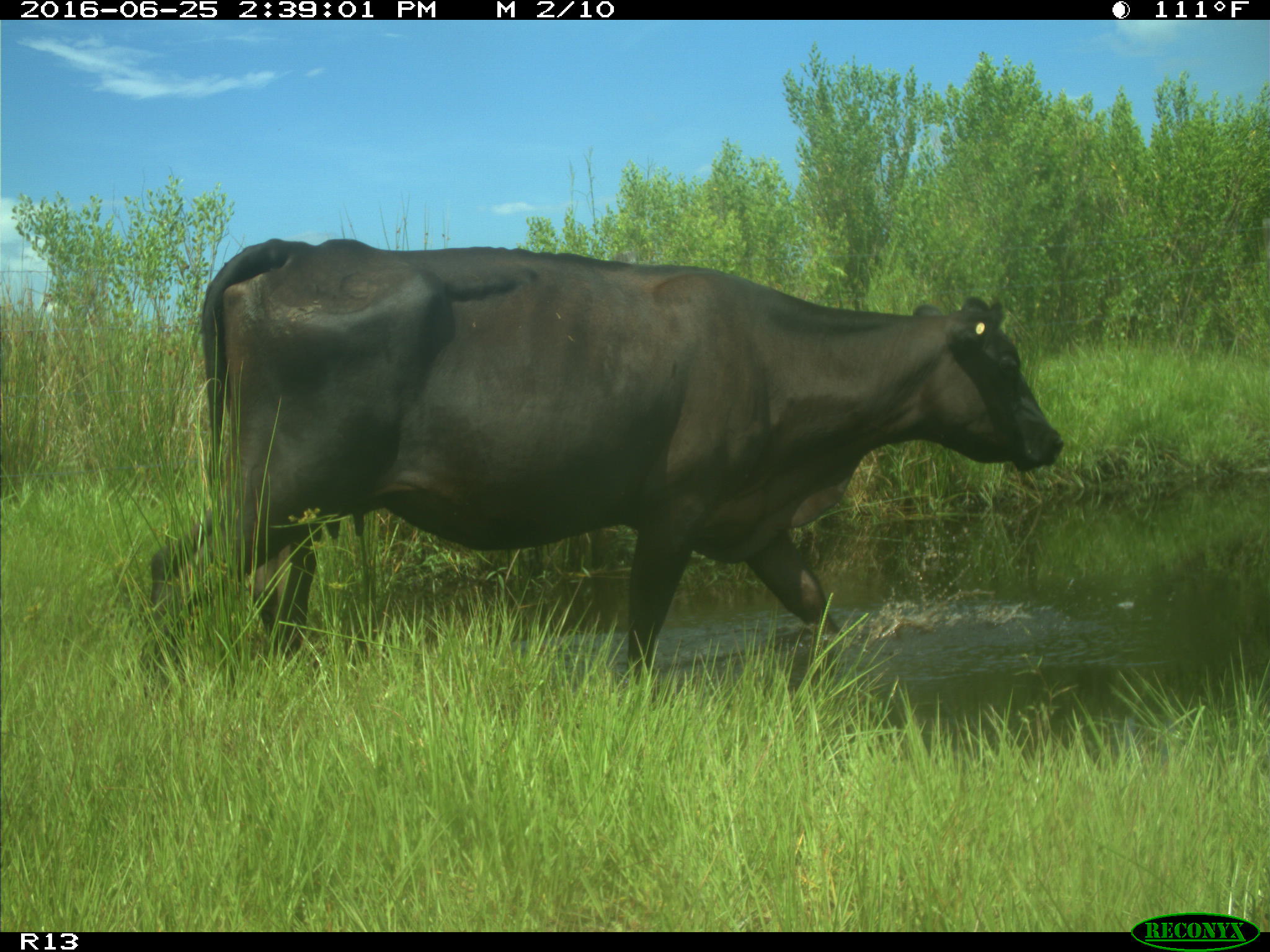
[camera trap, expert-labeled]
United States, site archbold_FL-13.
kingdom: Animalia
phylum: Chordata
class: Mammalia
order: Artiodactyla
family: Bovidae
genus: Bos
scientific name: Bos taurus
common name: domestic cow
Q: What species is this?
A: Bos taurus (domestic cow).